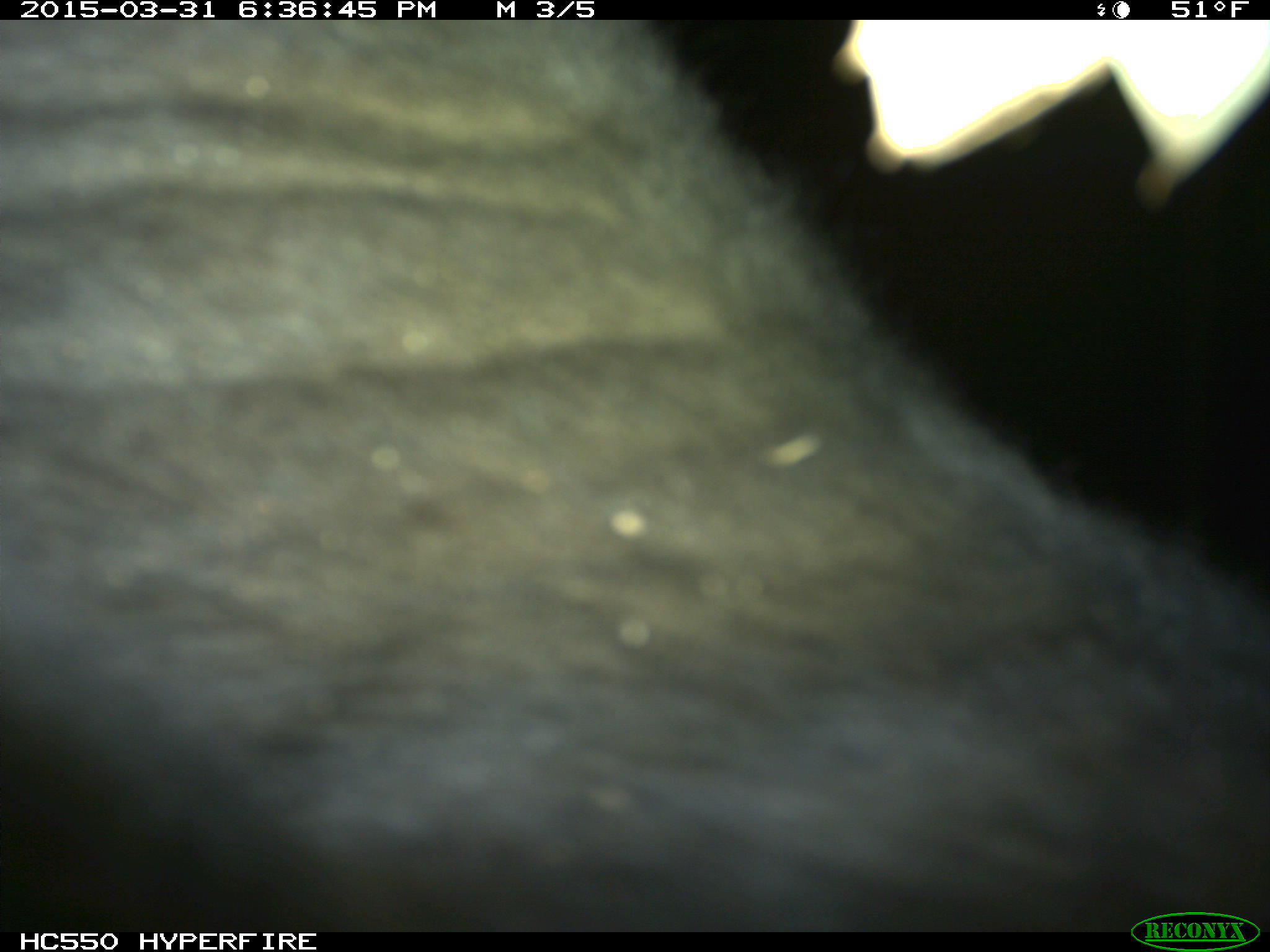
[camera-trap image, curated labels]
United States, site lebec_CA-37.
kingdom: Animalia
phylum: Chordata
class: Mammalia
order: Artiodactyla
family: Bovidae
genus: Bos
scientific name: Bos taurus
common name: domestic cow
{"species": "Bos taurus (domestic cow)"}